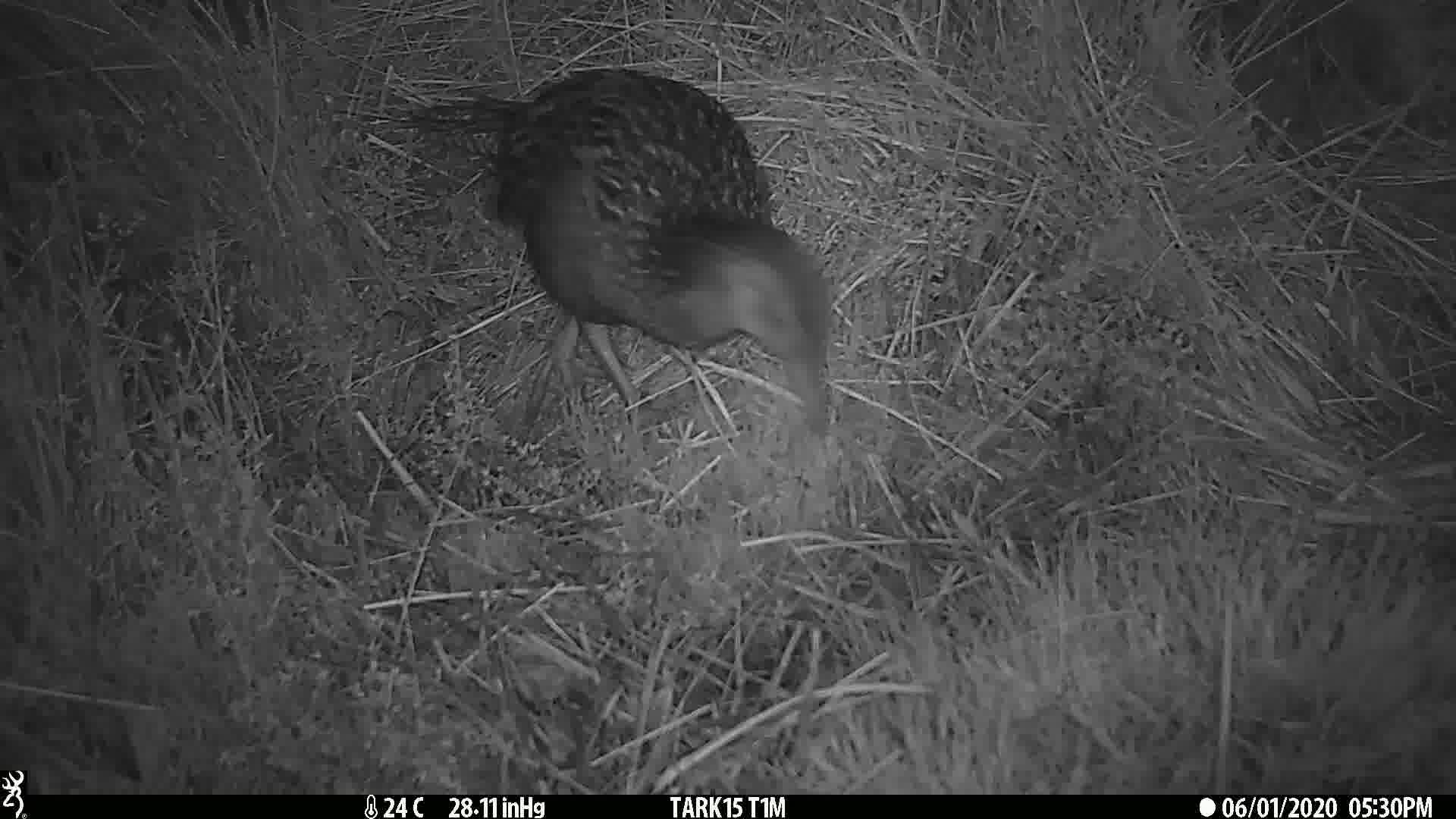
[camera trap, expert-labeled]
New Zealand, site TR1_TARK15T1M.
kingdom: Animalia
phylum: Chordata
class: Aves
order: Gruiformes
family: Rallidae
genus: Gallirallus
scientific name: Gallirallus australis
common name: weka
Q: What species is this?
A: Weka (Gallirallus australis).